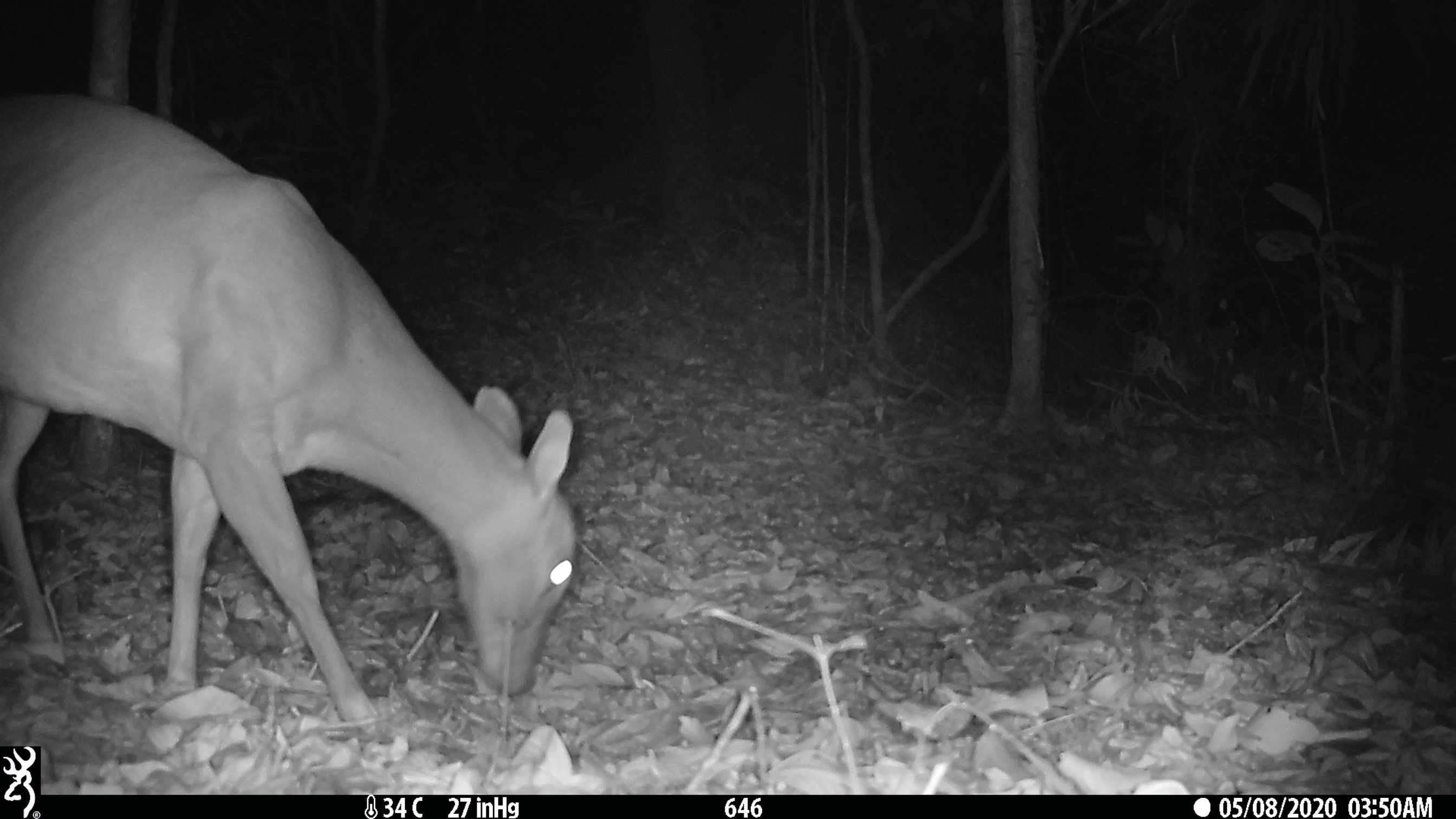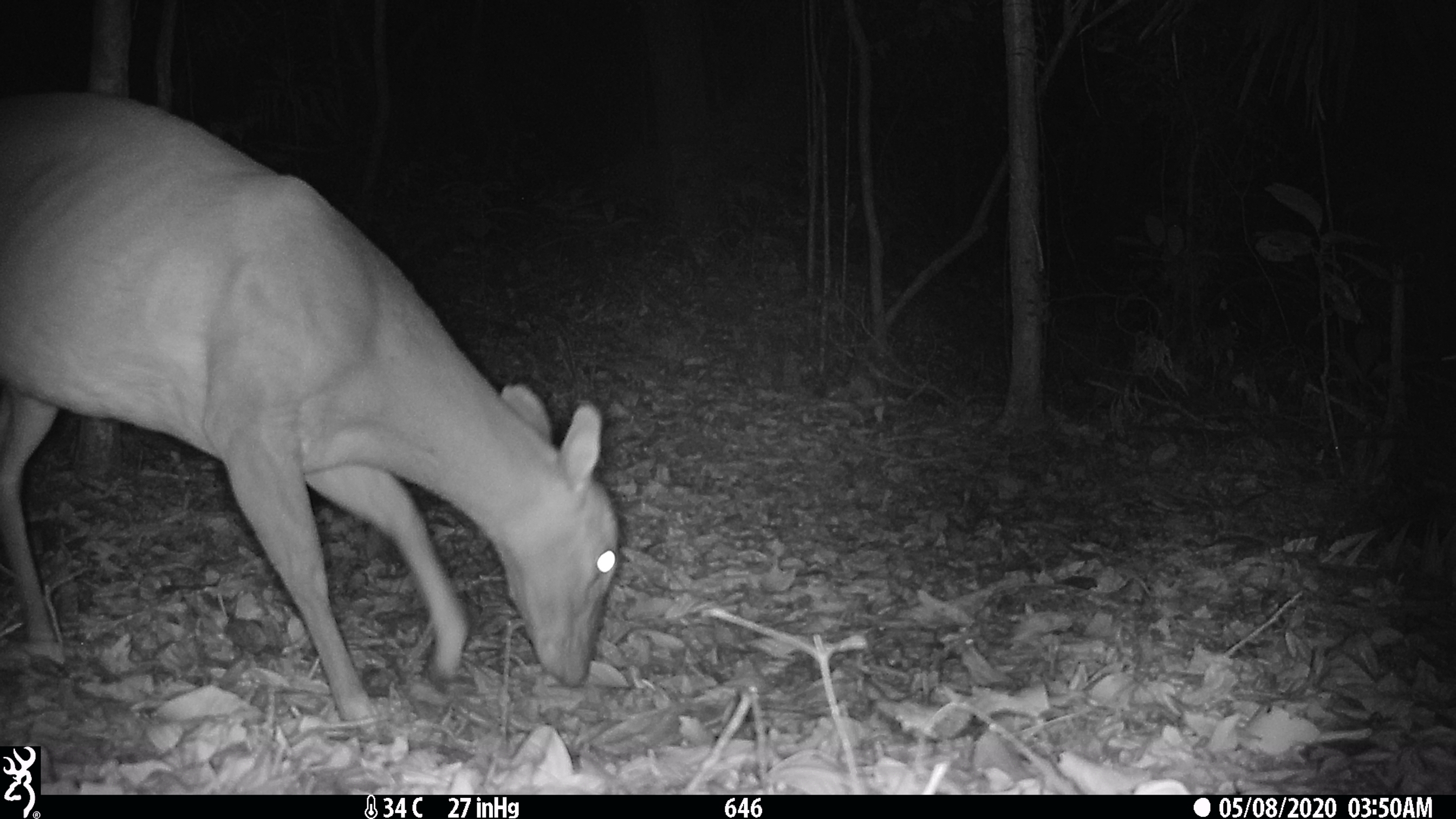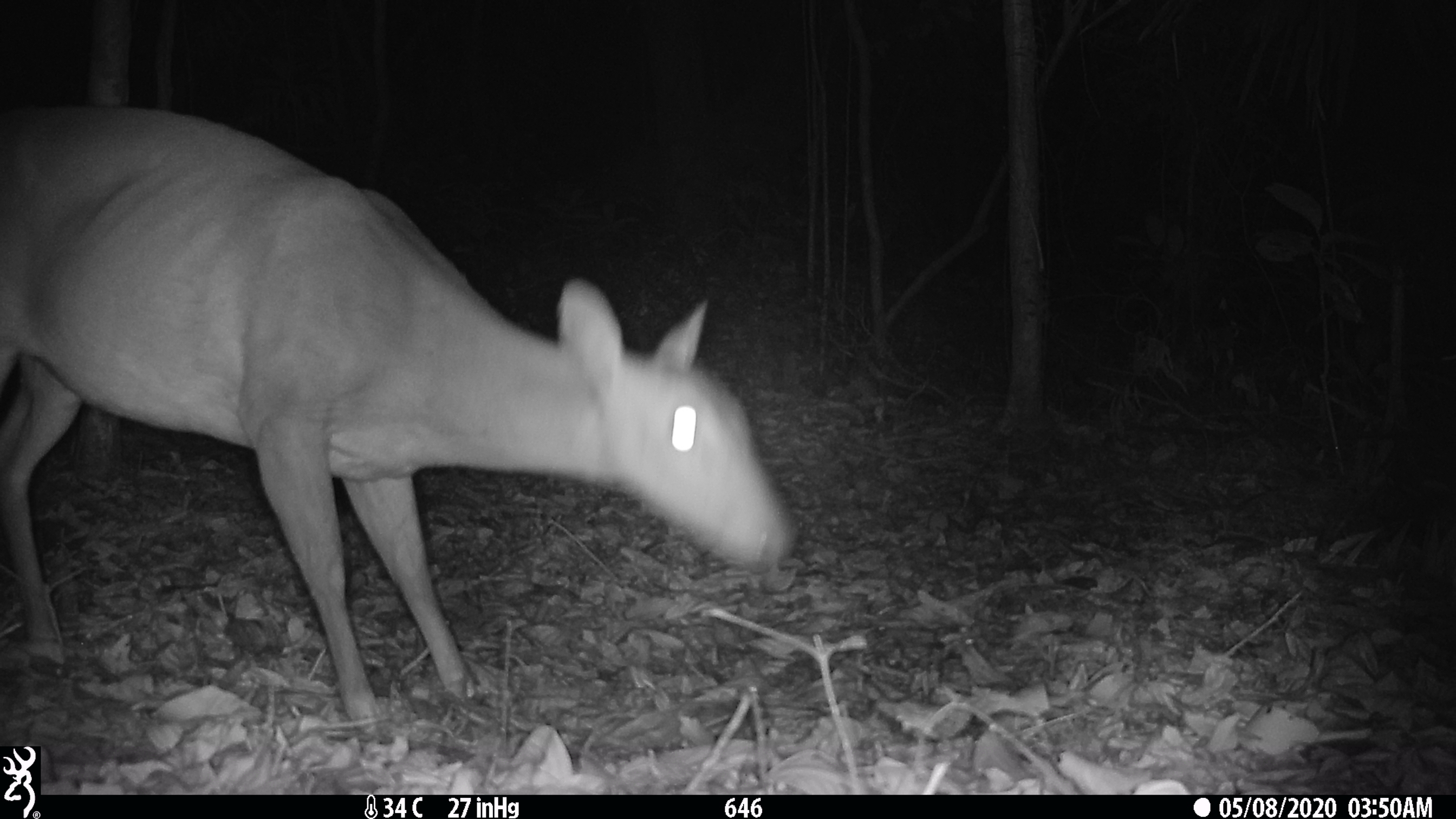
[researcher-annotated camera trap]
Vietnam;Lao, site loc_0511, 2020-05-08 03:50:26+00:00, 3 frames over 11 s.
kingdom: Animalia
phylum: Chordata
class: Mammalia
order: Artiodactyla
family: Cervidae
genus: Muntiacus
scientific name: Muntiacus vuquangensis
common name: large-antlered muntjac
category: large antlered muntjac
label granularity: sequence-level